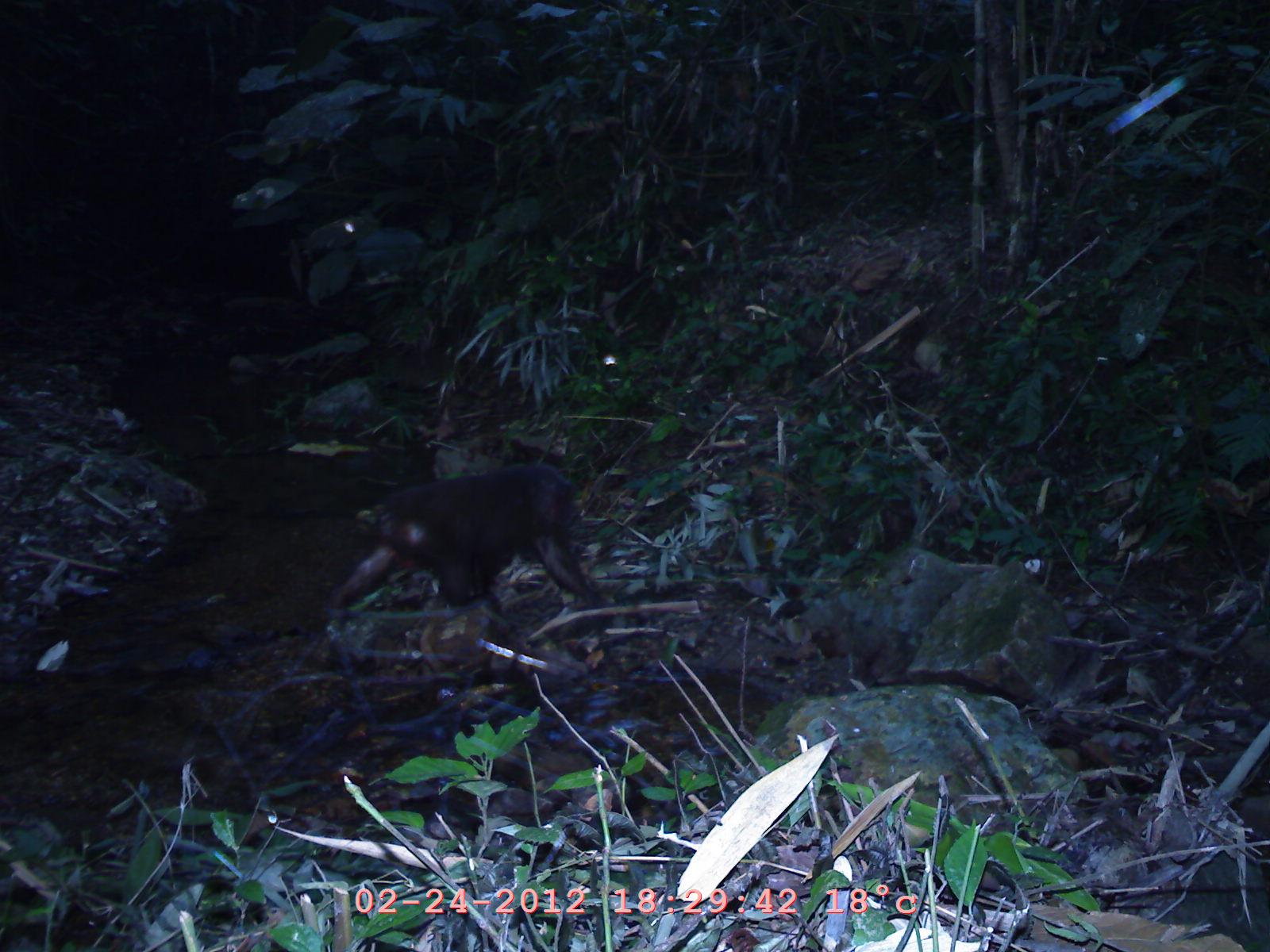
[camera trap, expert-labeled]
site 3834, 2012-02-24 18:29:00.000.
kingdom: Animalia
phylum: Chordata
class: Mammalia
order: Primates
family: Cercopithecidae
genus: Macaca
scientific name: Macaca arctoides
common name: stump-tailed macaque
Macaca arctoides (stump-tailed macaque), count 1.